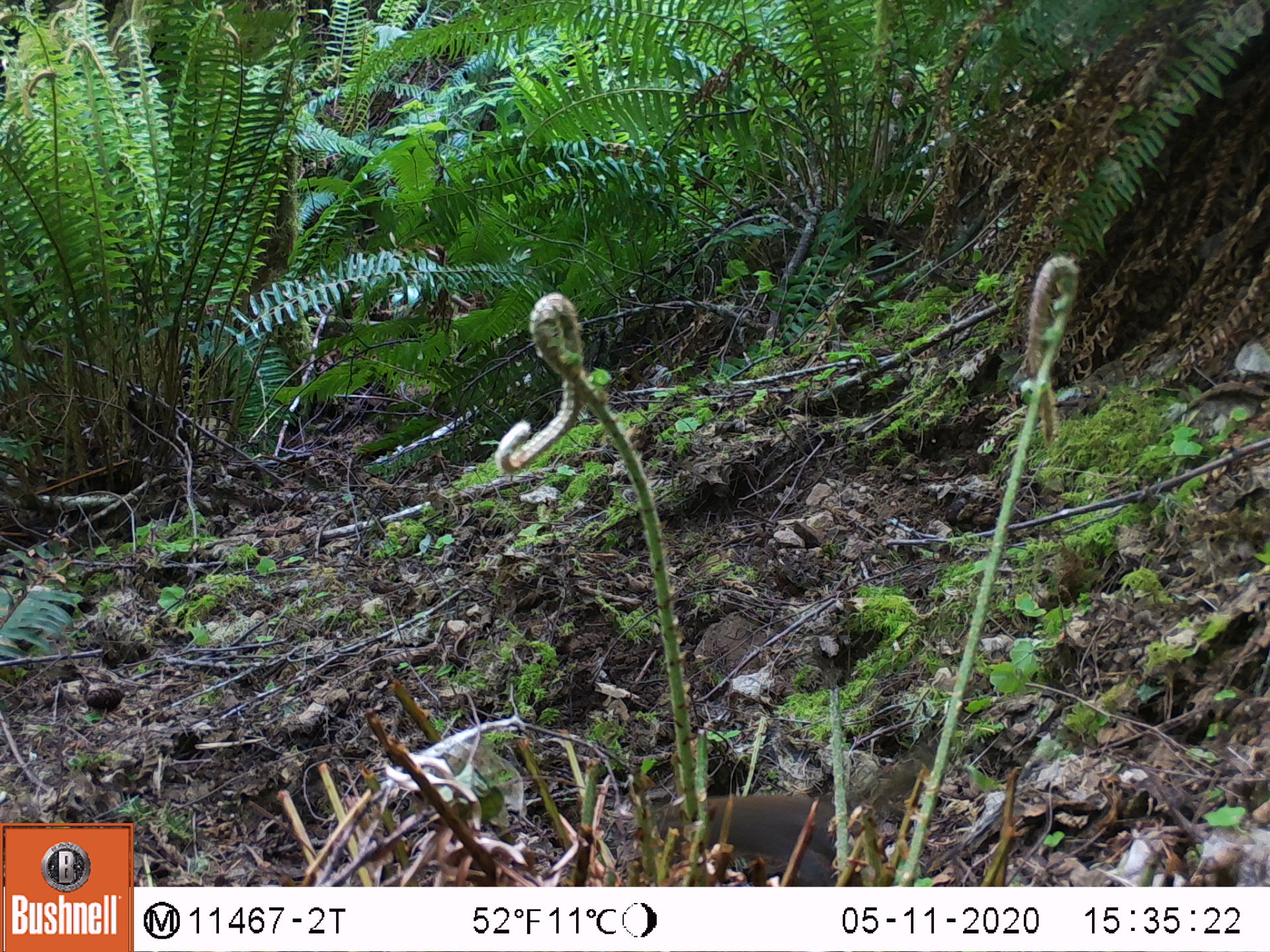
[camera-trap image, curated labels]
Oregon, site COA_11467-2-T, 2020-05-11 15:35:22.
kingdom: Animalia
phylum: Chordata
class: Mammalia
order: Rodentia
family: Sciuridae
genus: Tamiasciurus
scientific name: Tamiasciurus douglasii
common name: douglas squirrel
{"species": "douglas squirrel (Tamiasciurus douglasii)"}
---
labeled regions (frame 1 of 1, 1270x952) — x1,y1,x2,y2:
douglas squirrel: 647,760,919,882